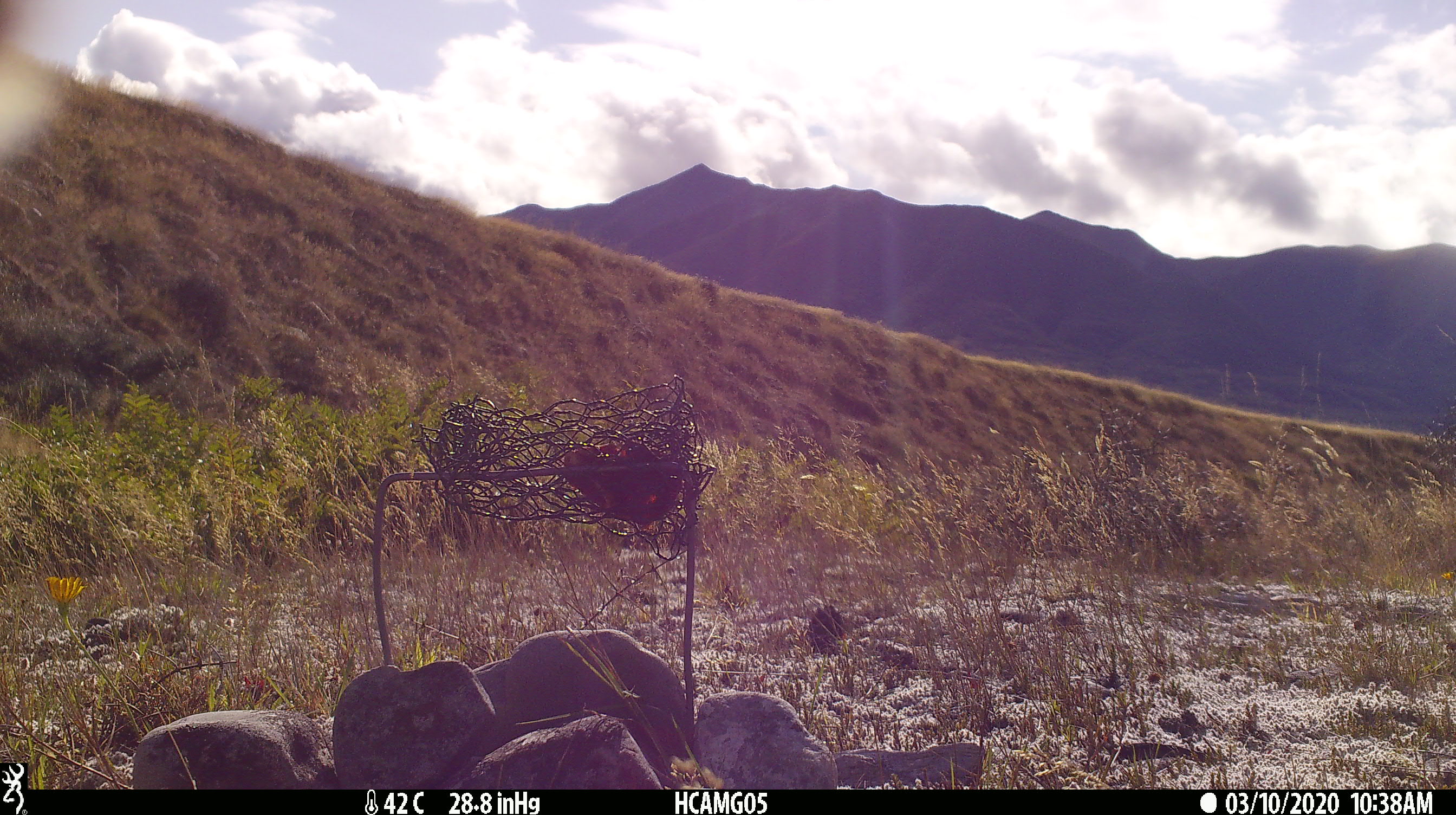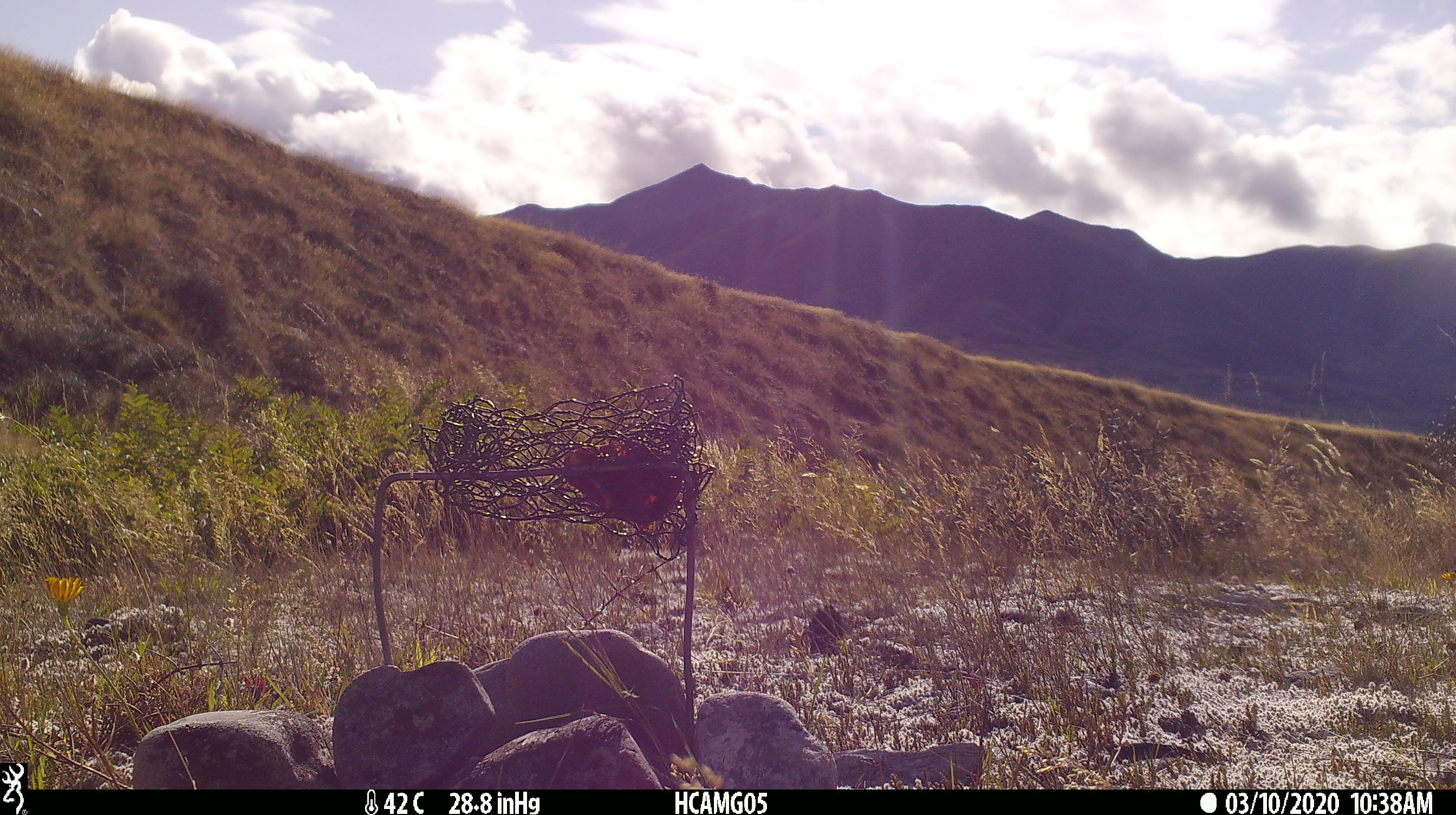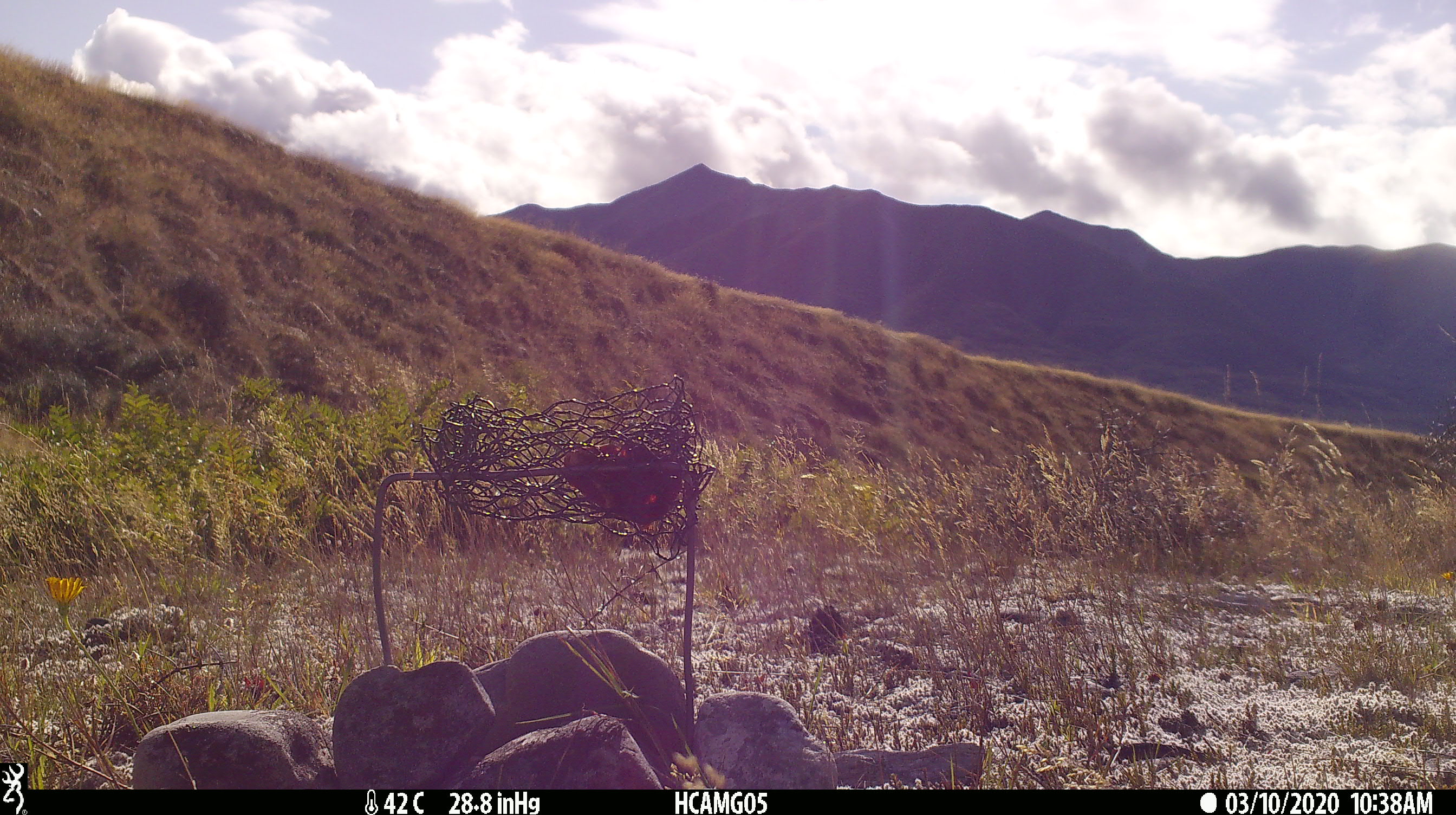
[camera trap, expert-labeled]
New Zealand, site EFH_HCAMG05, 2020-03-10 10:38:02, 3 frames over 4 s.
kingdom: Animalia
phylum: Chordata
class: Mammalia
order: Rodentia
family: Muridae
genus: Rattus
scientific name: Rattus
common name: rat